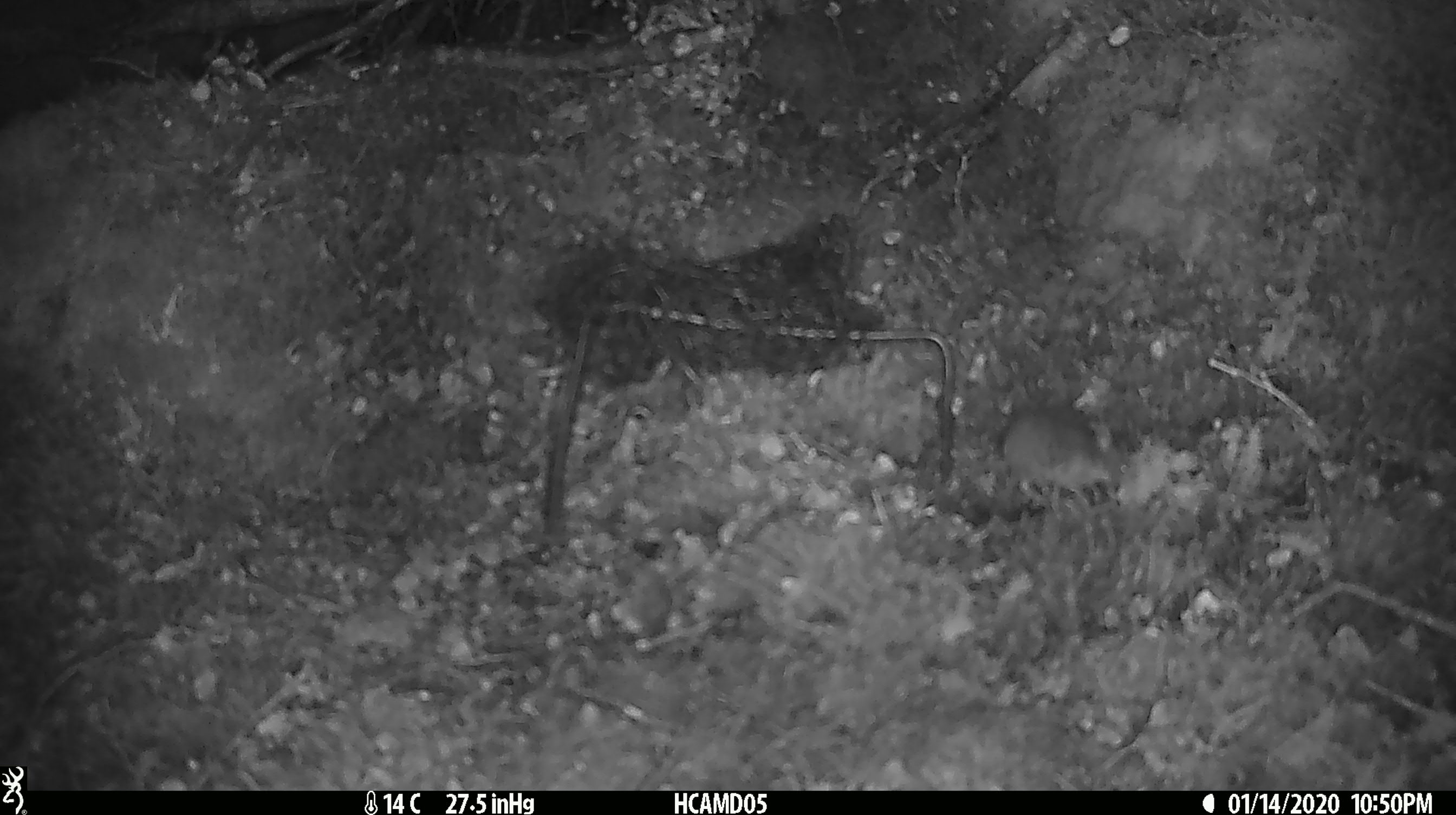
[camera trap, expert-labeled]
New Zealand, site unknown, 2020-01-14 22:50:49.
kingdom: Animalia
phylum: Chordata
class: Mammalia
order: Rodentia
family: Muridae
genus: Mus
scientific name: Mus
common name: mouse